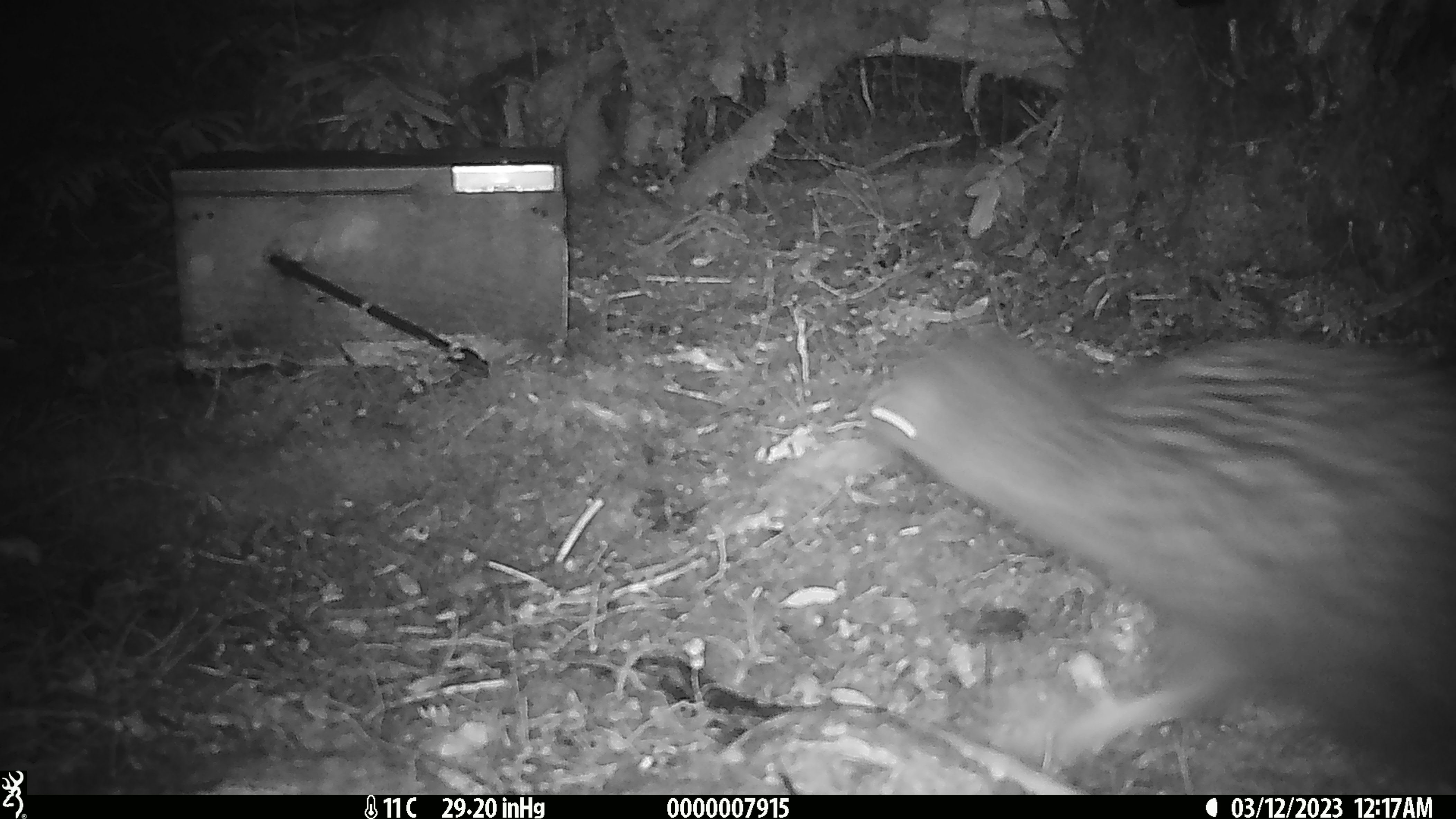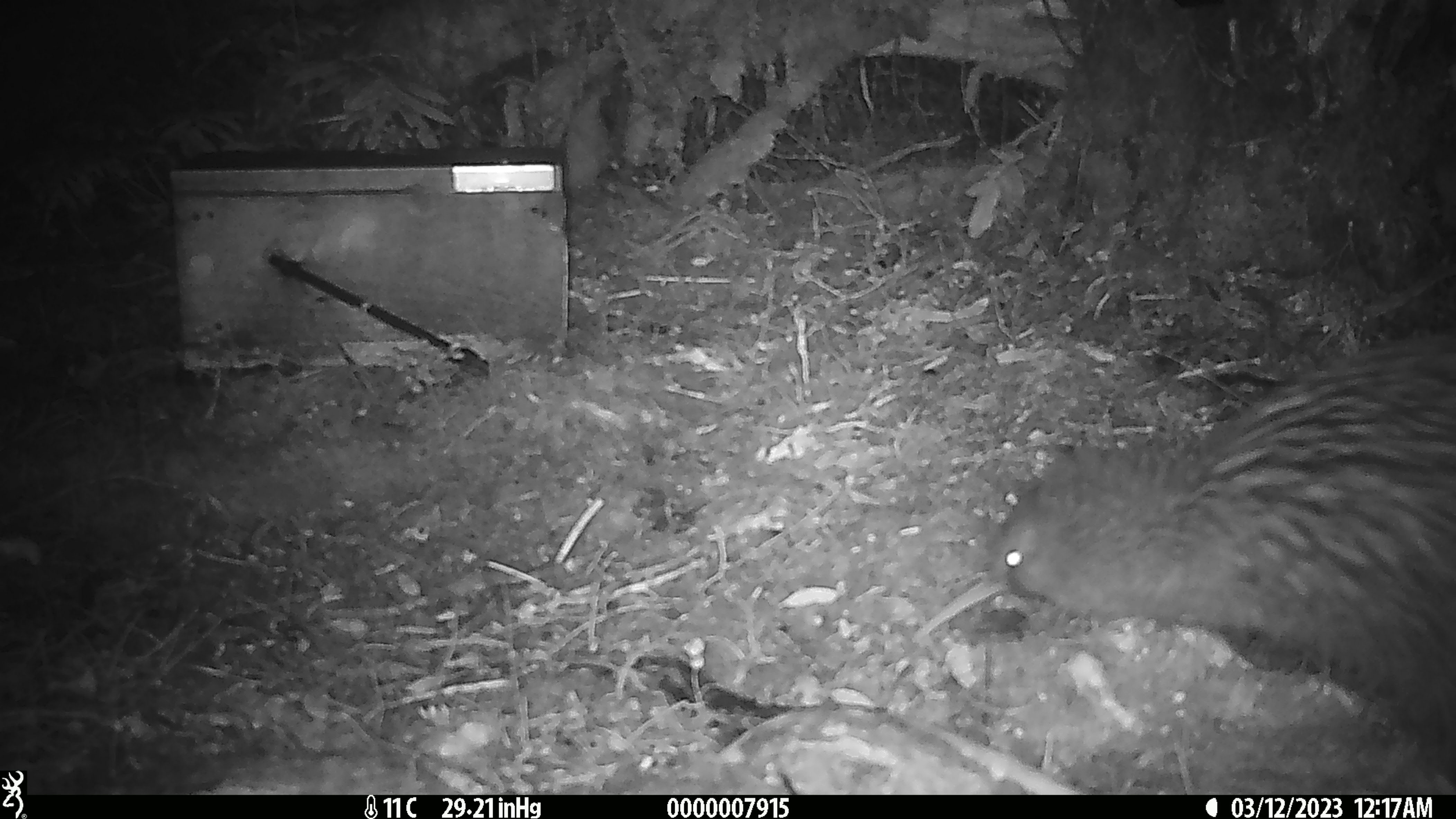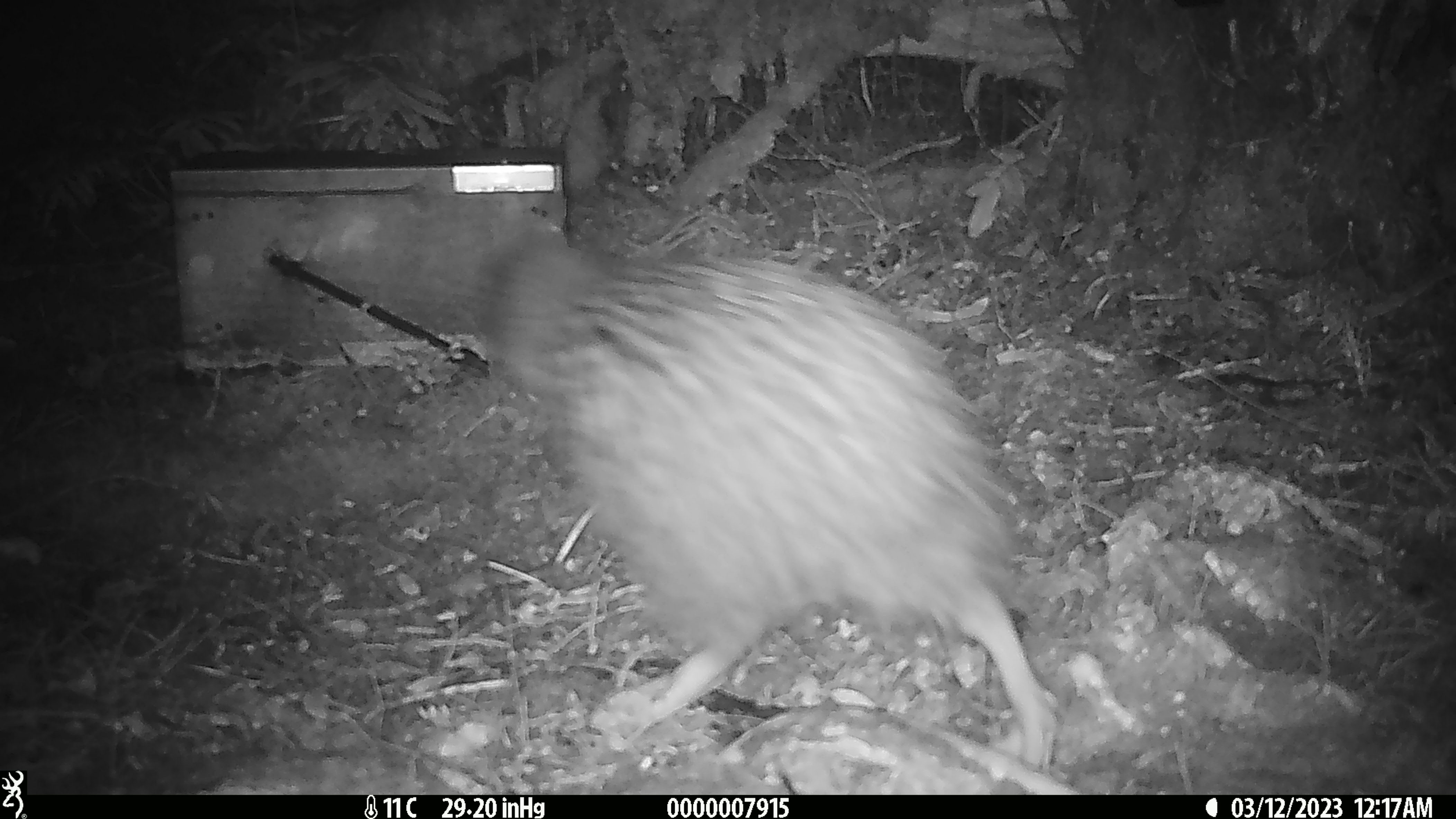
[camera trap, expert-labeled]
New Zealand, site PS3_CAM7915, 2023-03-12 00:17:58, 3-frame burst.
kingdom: Animalia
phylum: Chordata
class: Aves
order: Apterygiformes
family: Apterygidae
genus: Apteryx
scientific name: Apteryx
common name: kiwi